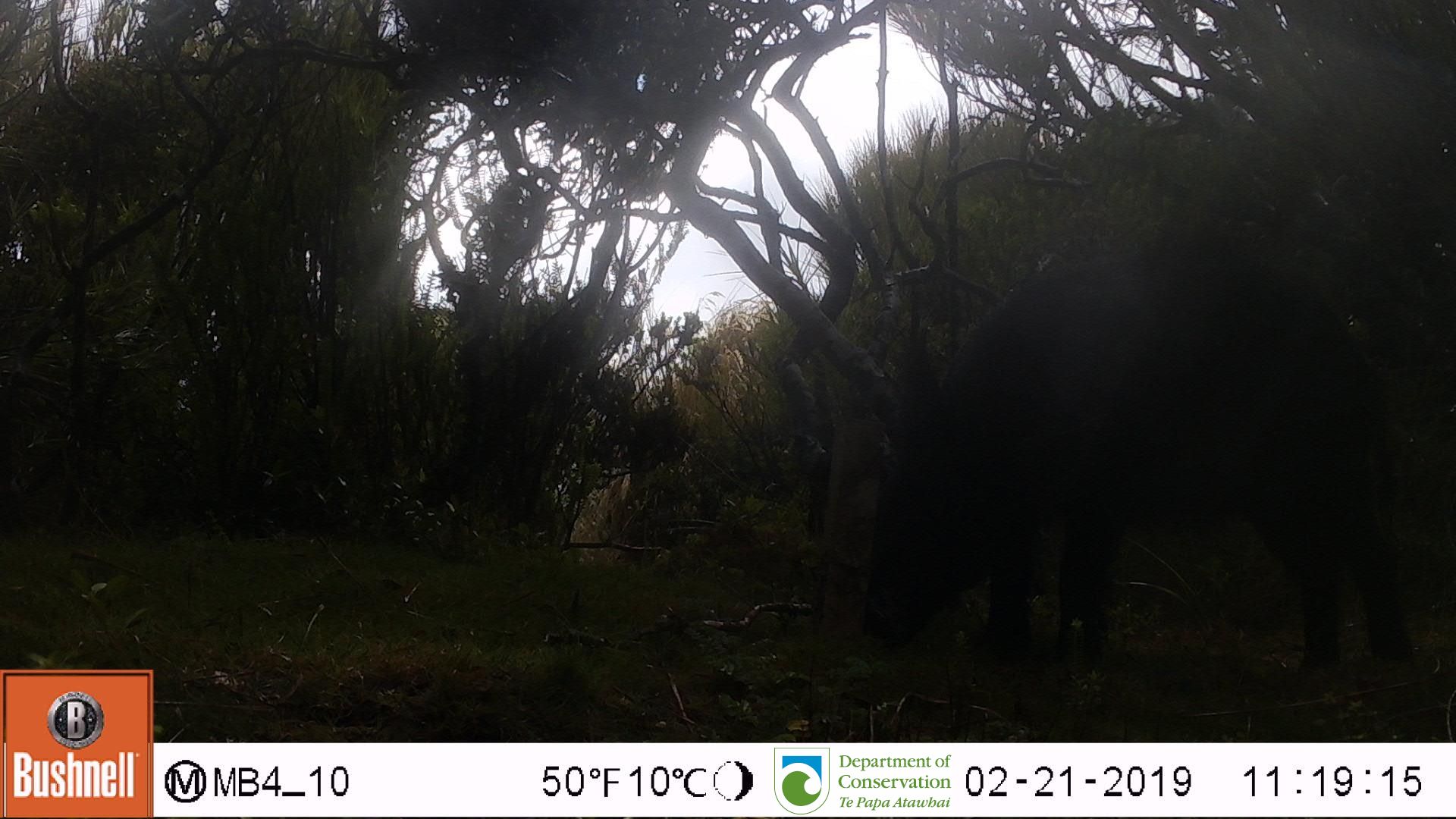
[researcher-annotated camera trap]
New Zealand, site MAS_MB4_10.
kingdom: Animalia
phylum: Chordata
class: Mammalia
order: Artiodactyla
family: Suidae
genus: Sus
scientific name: Sus scrofa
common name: pig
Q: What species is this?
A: Pig (Sus scrofa).